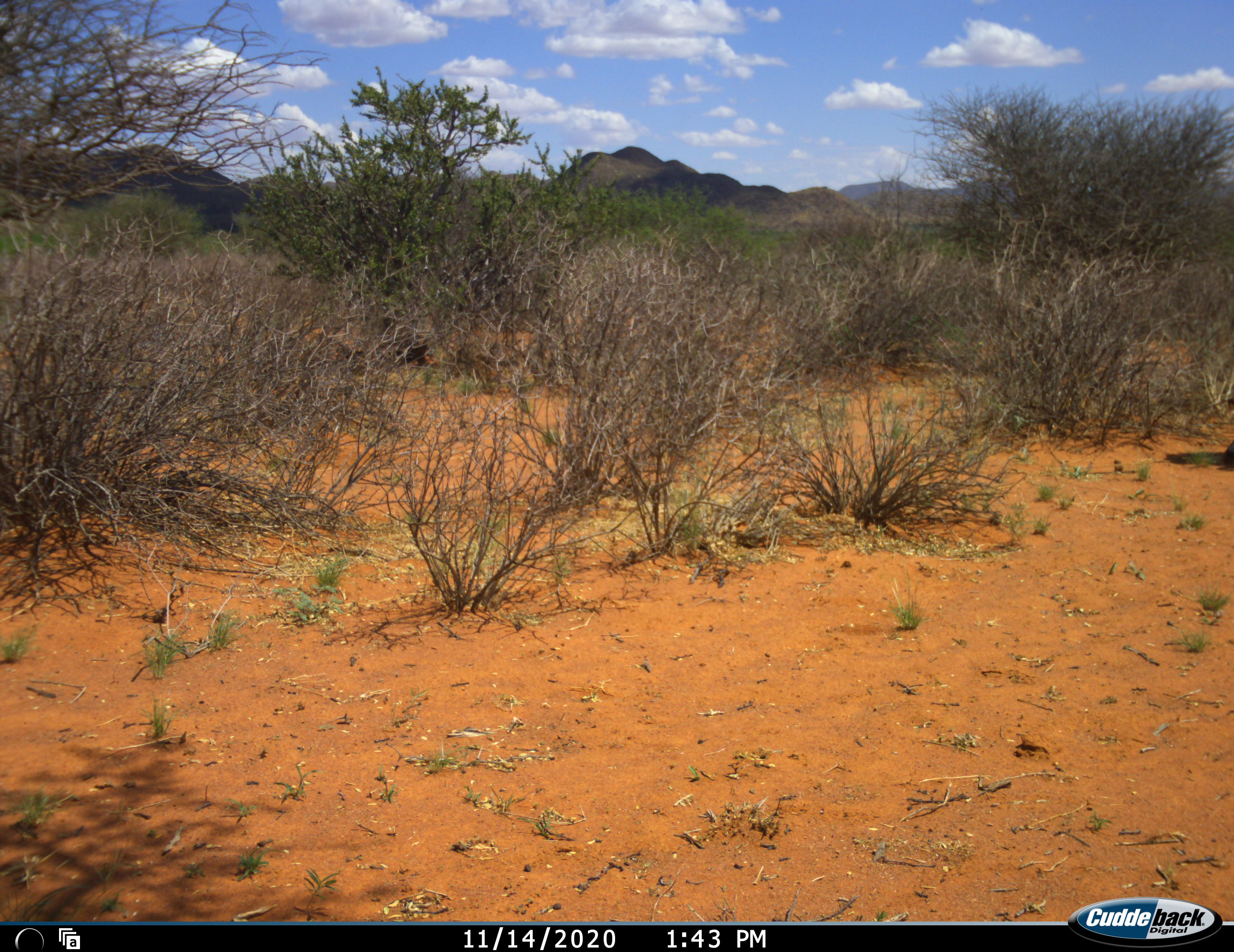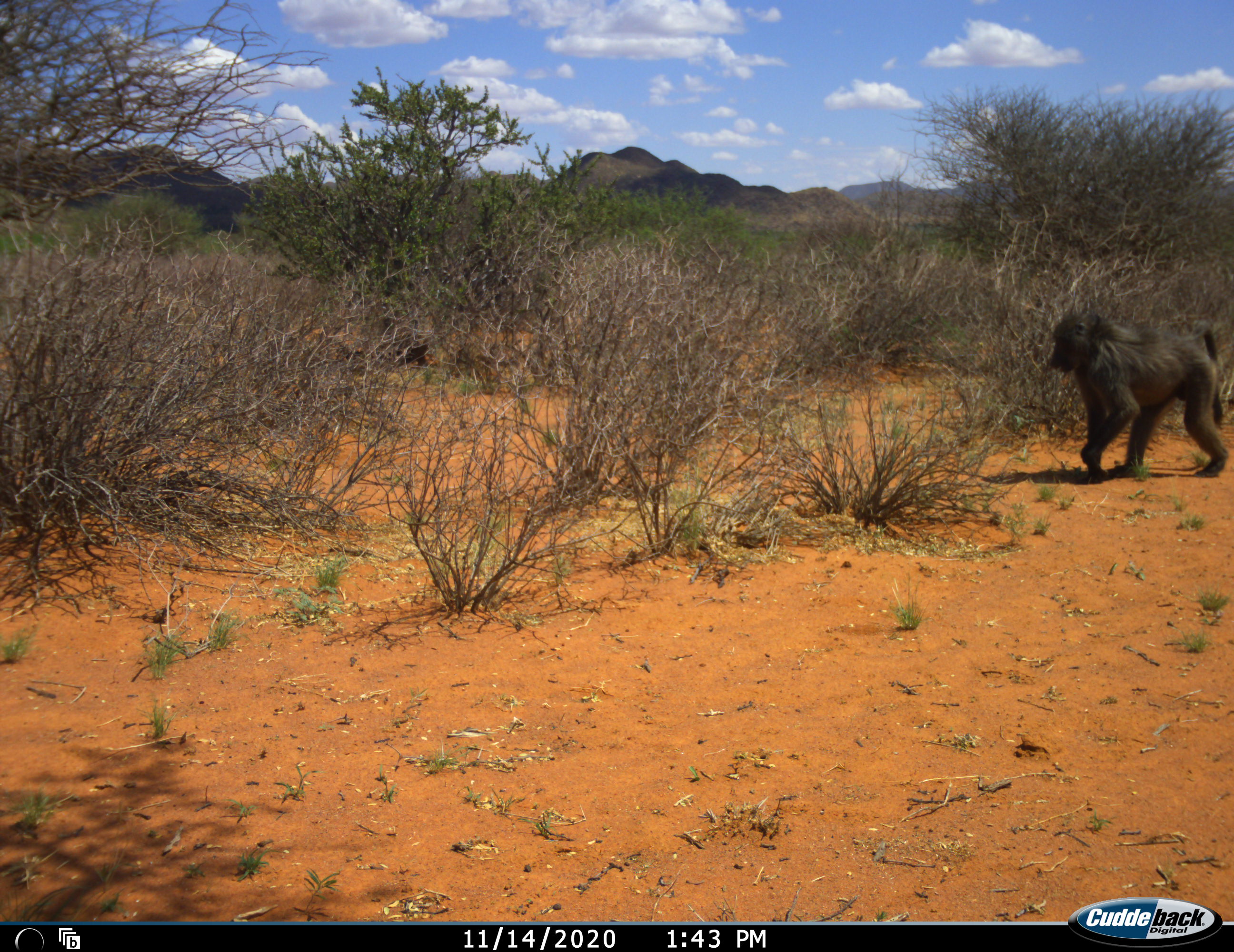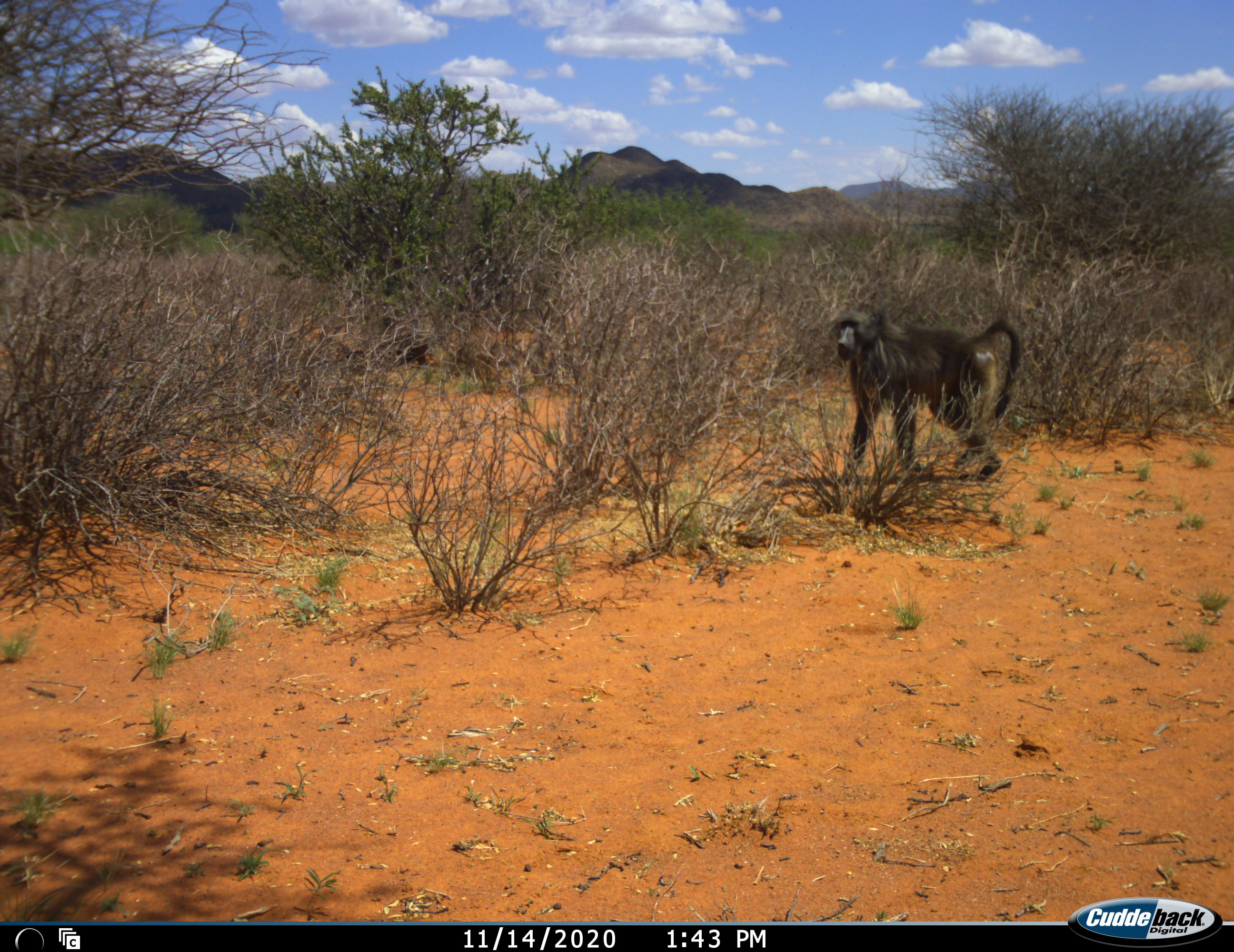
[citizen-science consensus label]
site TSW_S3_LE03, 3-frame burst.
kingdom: Animalia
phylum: Chordata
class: Mammalia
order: Primates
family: Cercopithecidae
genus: Papio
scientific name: Papio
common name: baboon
Baboon (Papio), count 1. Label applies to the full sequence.